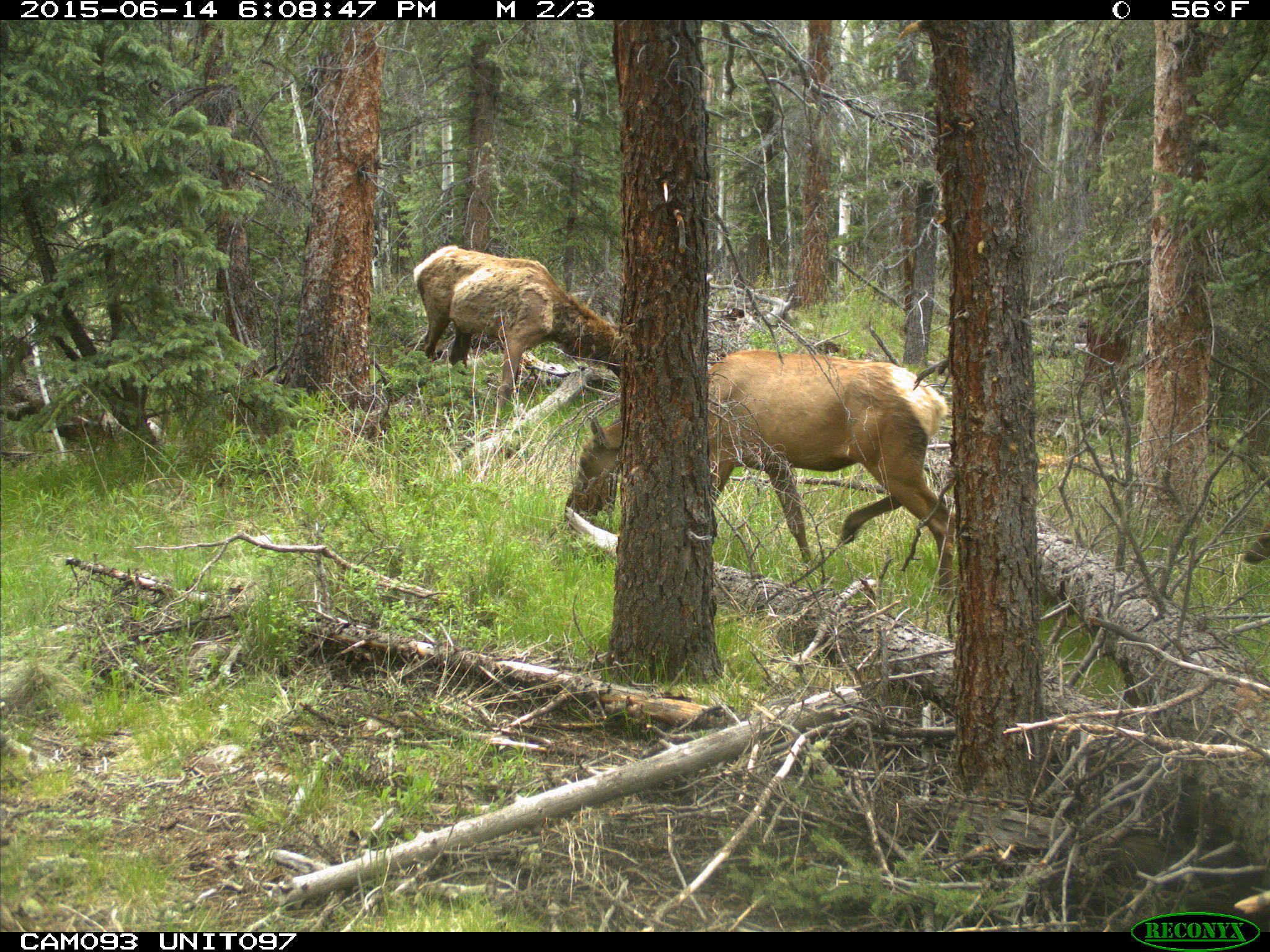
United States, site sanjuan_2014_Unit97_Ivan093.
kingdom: Animalia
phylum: Chordata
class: Mammalia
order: Artiodactyla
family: Cervidae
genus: Cervus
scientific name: Cervus elaphus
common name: red deer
Cervus elaphus (red deer).